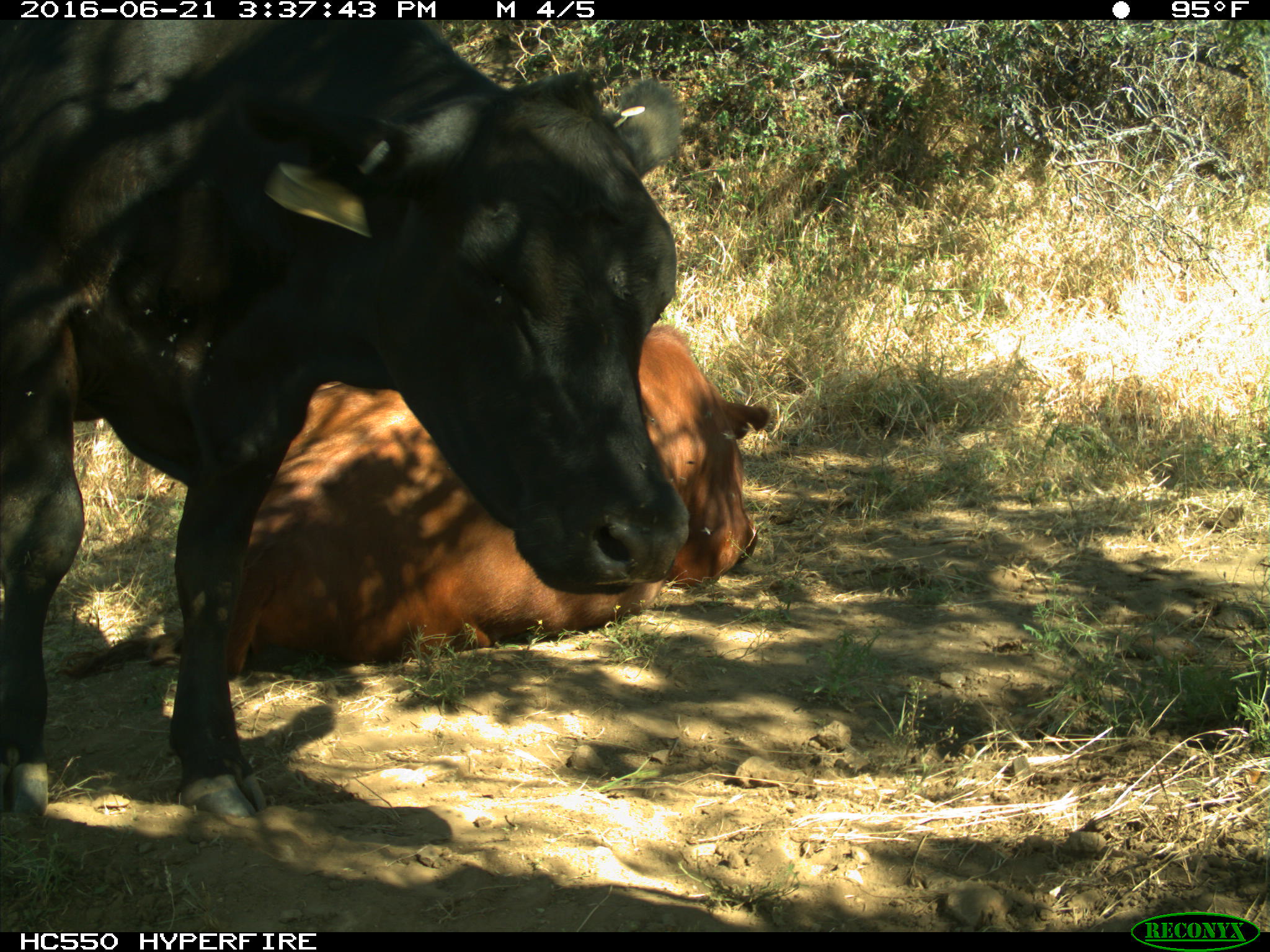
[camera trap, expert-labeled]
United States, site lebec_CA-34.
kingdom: Animalia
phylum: Chordata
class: Mammalia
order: Artiodactyla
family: Bovidae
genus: Bos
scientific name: Bos taurus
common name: domestic cow